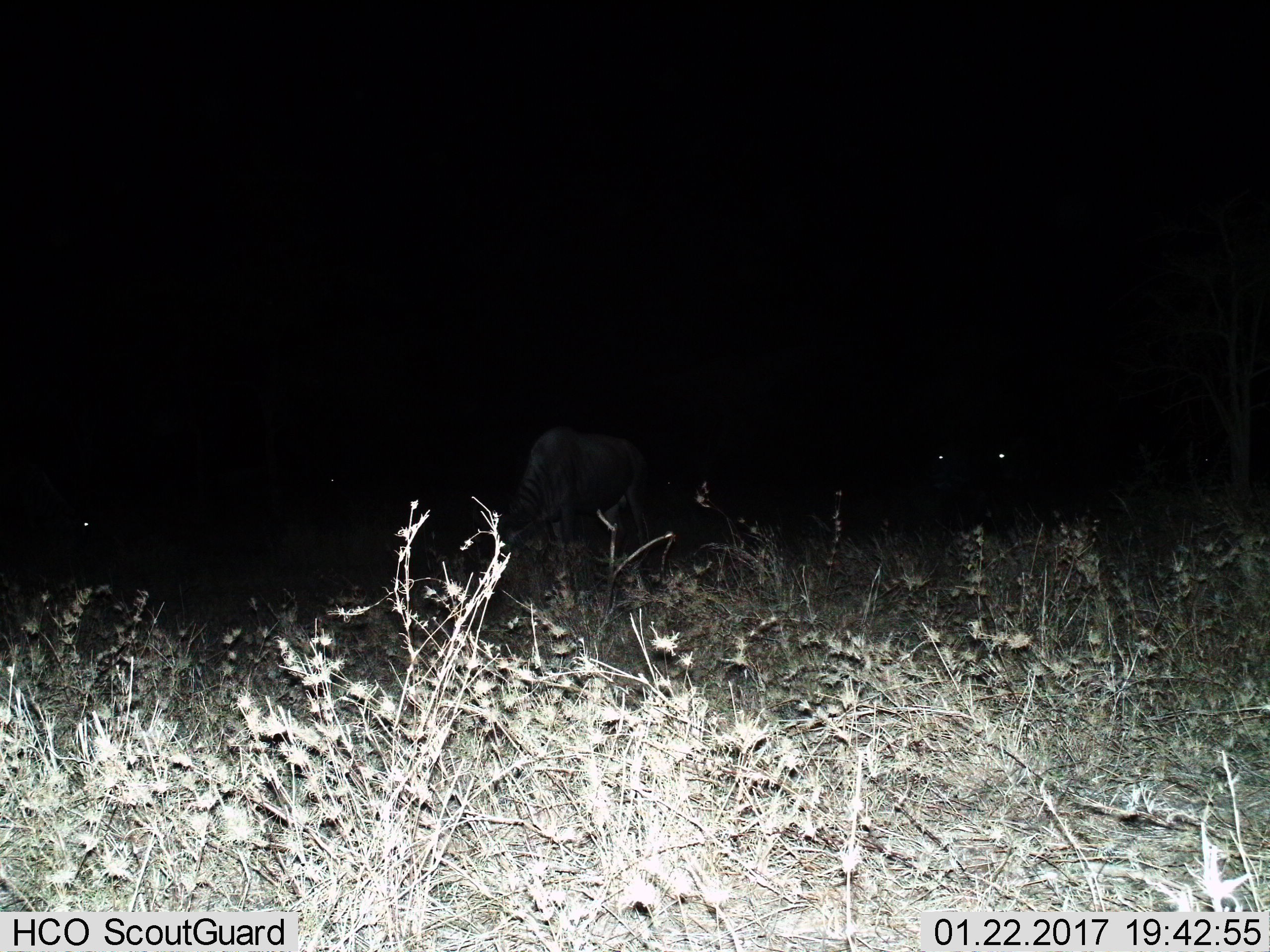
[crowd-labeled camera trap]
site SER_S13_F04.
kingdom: Animalia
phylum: Chordata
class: Mammalia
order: Artiodactyla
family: Bovidae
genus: Connochaetes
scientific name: Connochaetes taurinus taurinus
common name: blue wildebeest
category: wildebeestblue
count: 3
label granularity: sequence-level